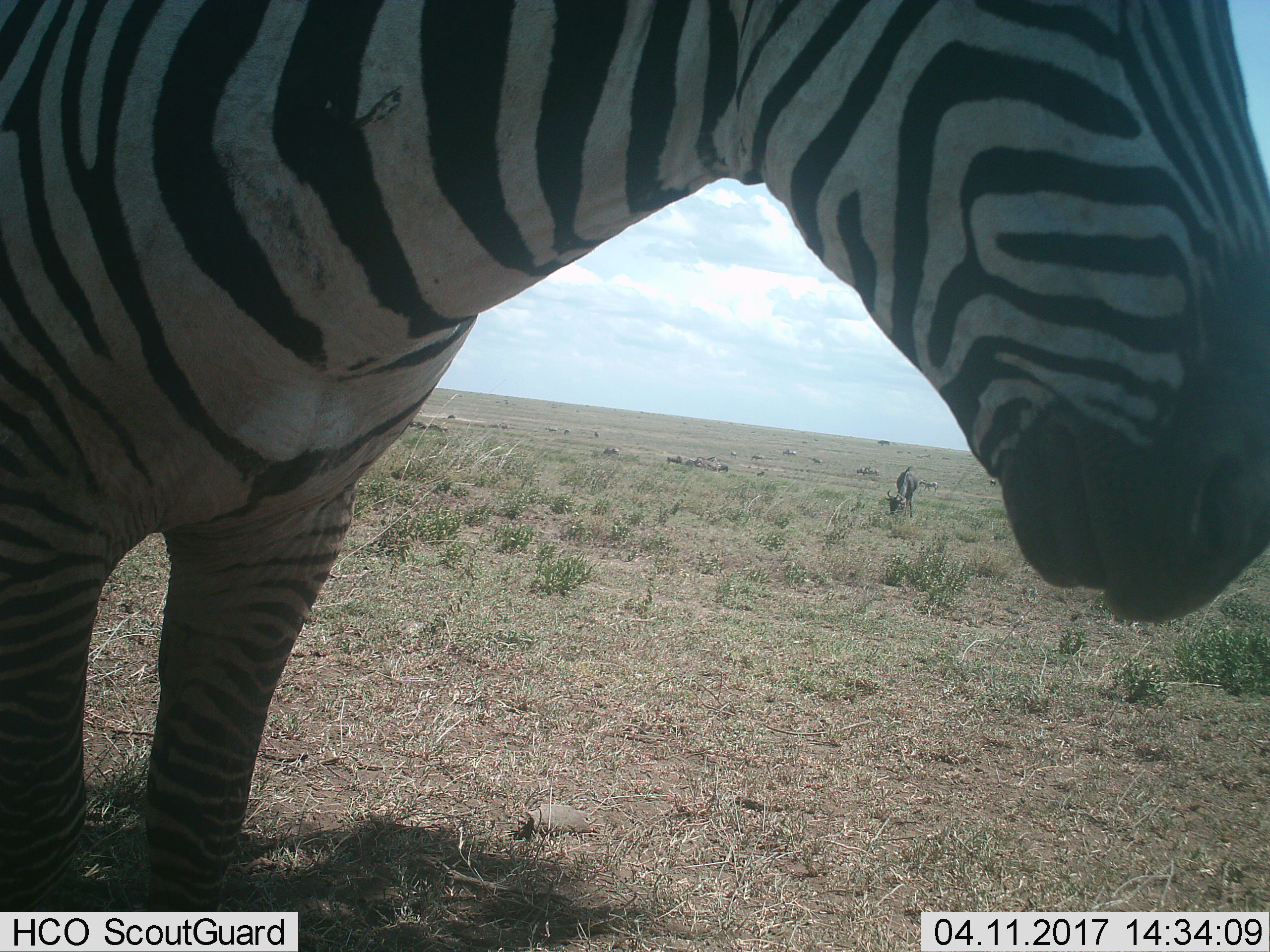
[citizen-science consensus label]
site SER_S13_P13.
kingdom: Animalia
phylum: Chordata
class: Mammalia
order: Perissodactyla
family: Equidae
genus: Equus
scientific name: Equus quagga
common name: plains zebra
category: zebraplains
Zebraplains (plains zebra) (Equus quagga), count 1. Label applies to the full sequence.